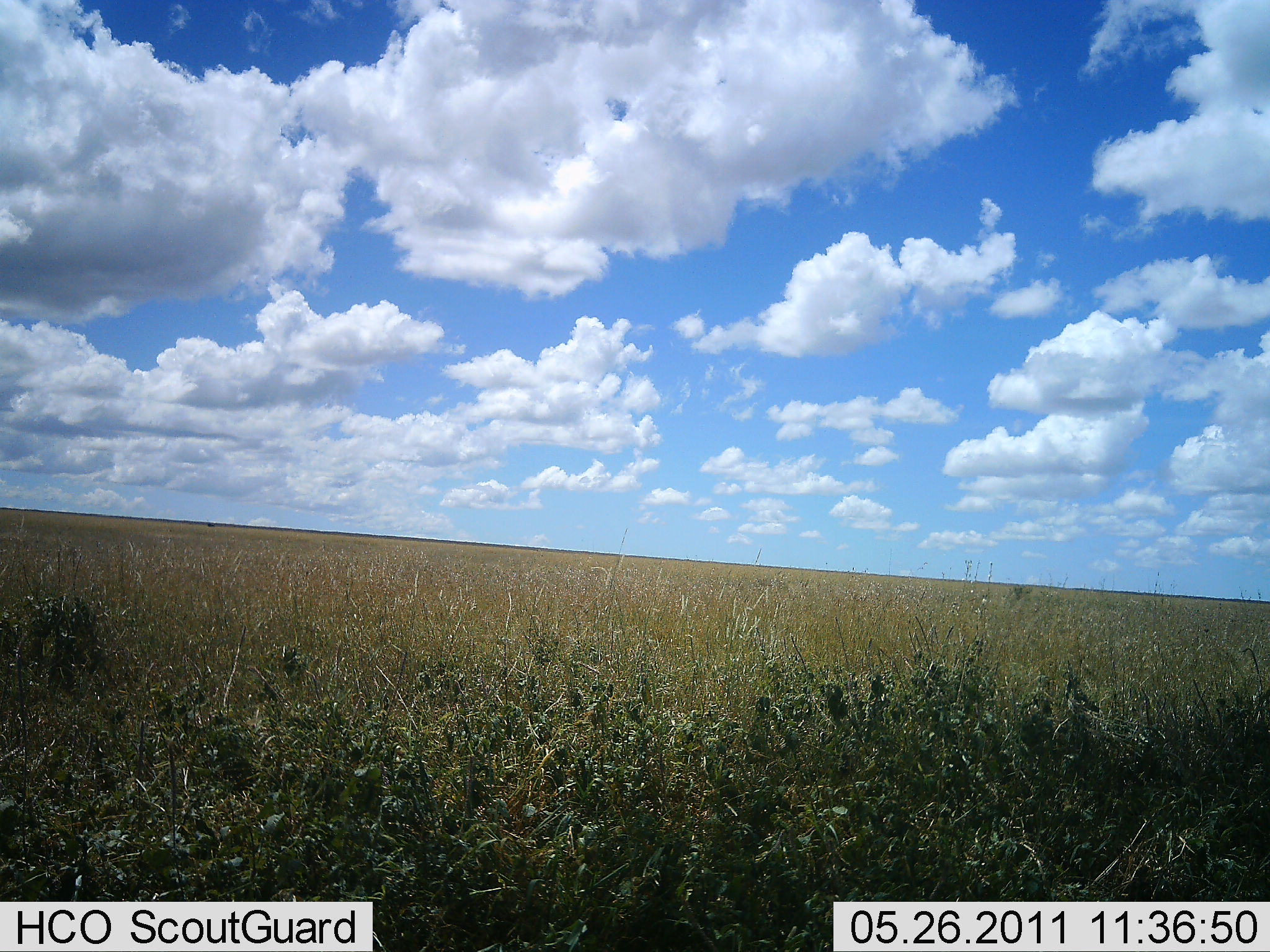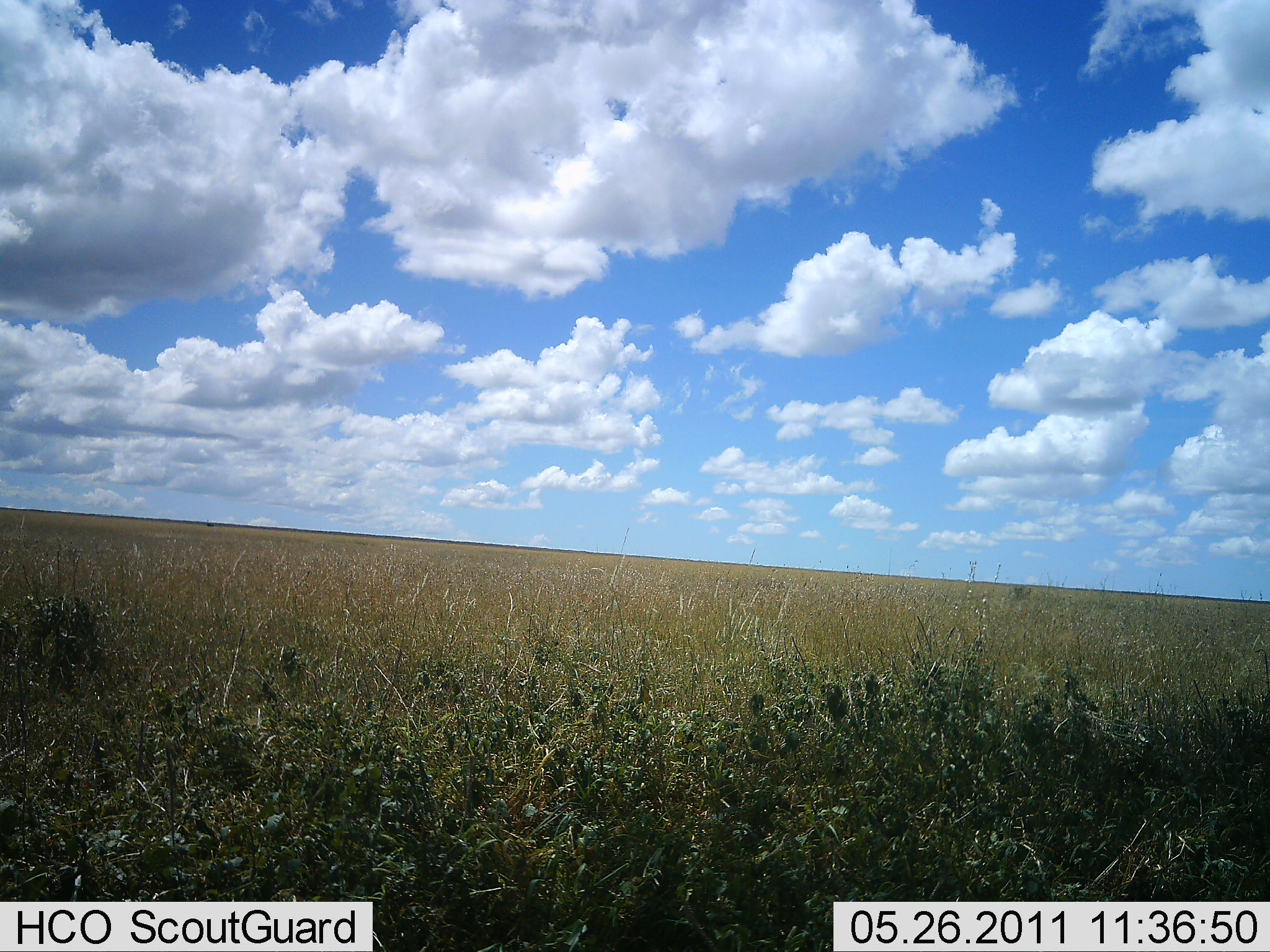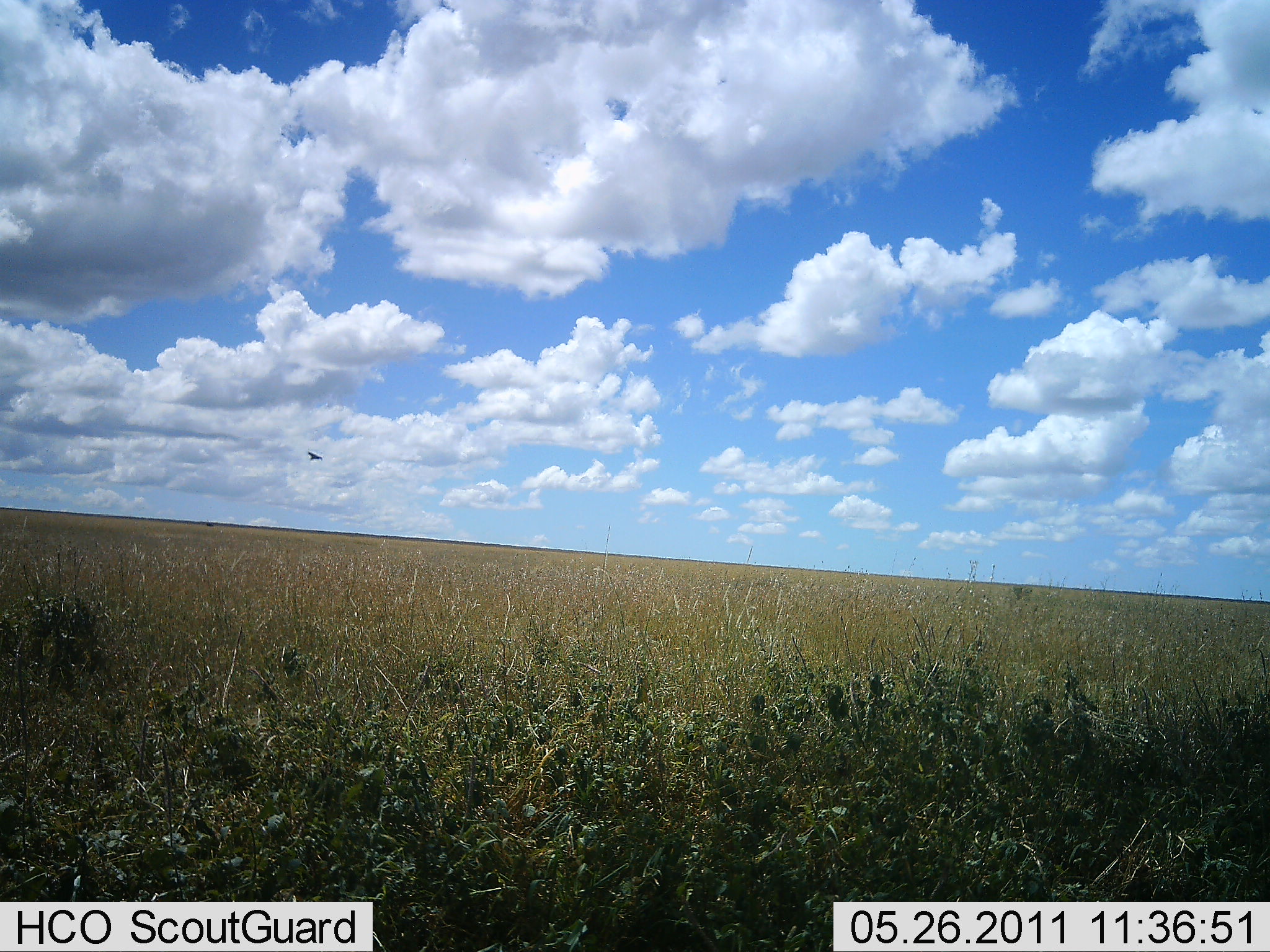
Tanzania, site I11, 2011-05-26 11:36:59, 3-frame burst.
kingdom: Animalia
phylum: Chordata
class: Aves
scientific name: Aves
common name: bird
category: otherbird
Otherbird (bird) (Aves), count 1. Behavior (volunteer vote fractions): standing 0%, resting 0%, moving 100%, interacting 0%. Young present (vote fraction): 0%. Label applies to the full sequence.